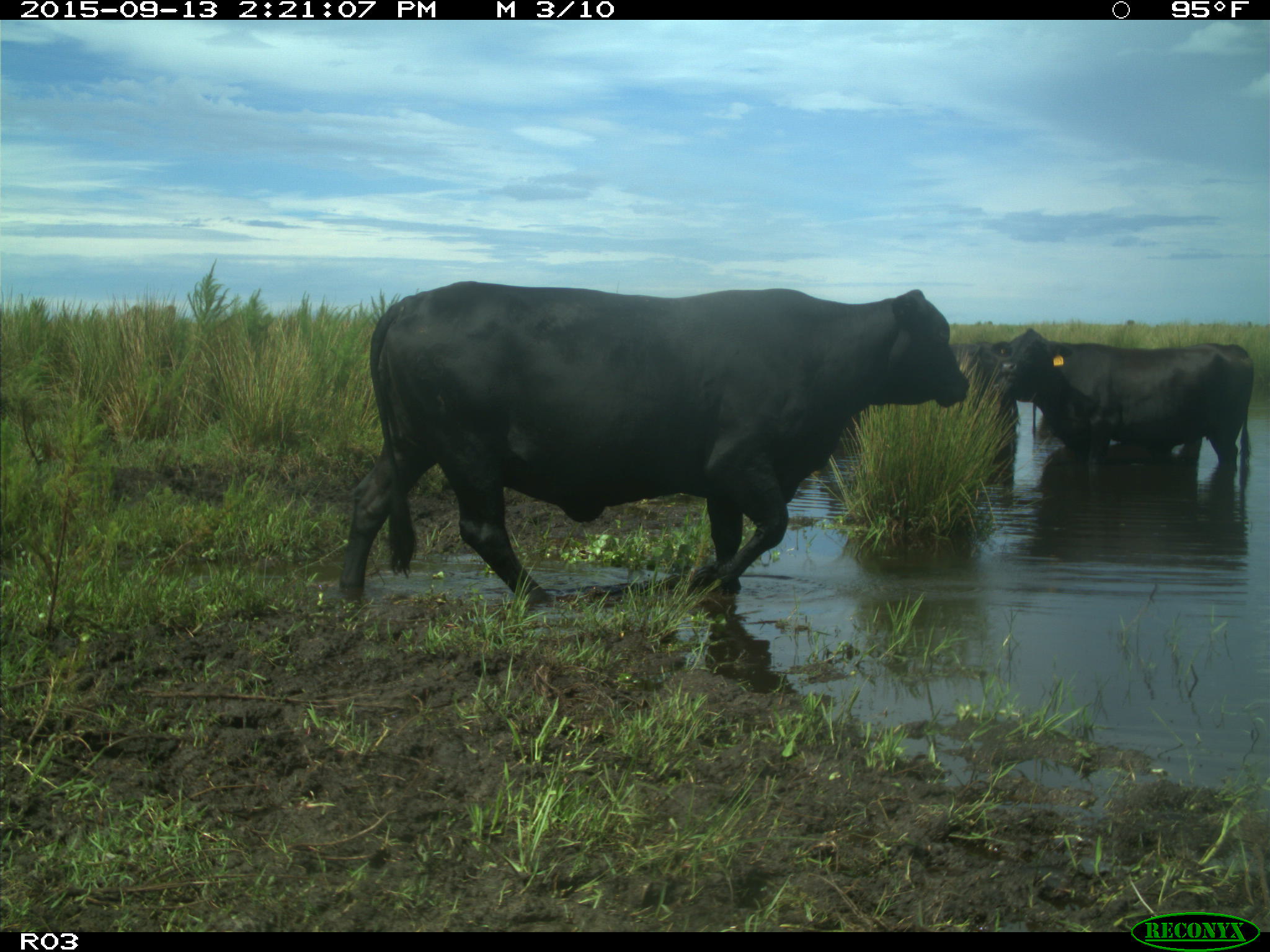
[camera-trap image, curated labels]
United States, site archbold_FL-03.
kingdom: Animalia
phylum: Chordata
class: Mammalia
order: Artiodactyla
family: Bovidae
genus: Bos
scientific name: Bos taurus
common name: domestic cow